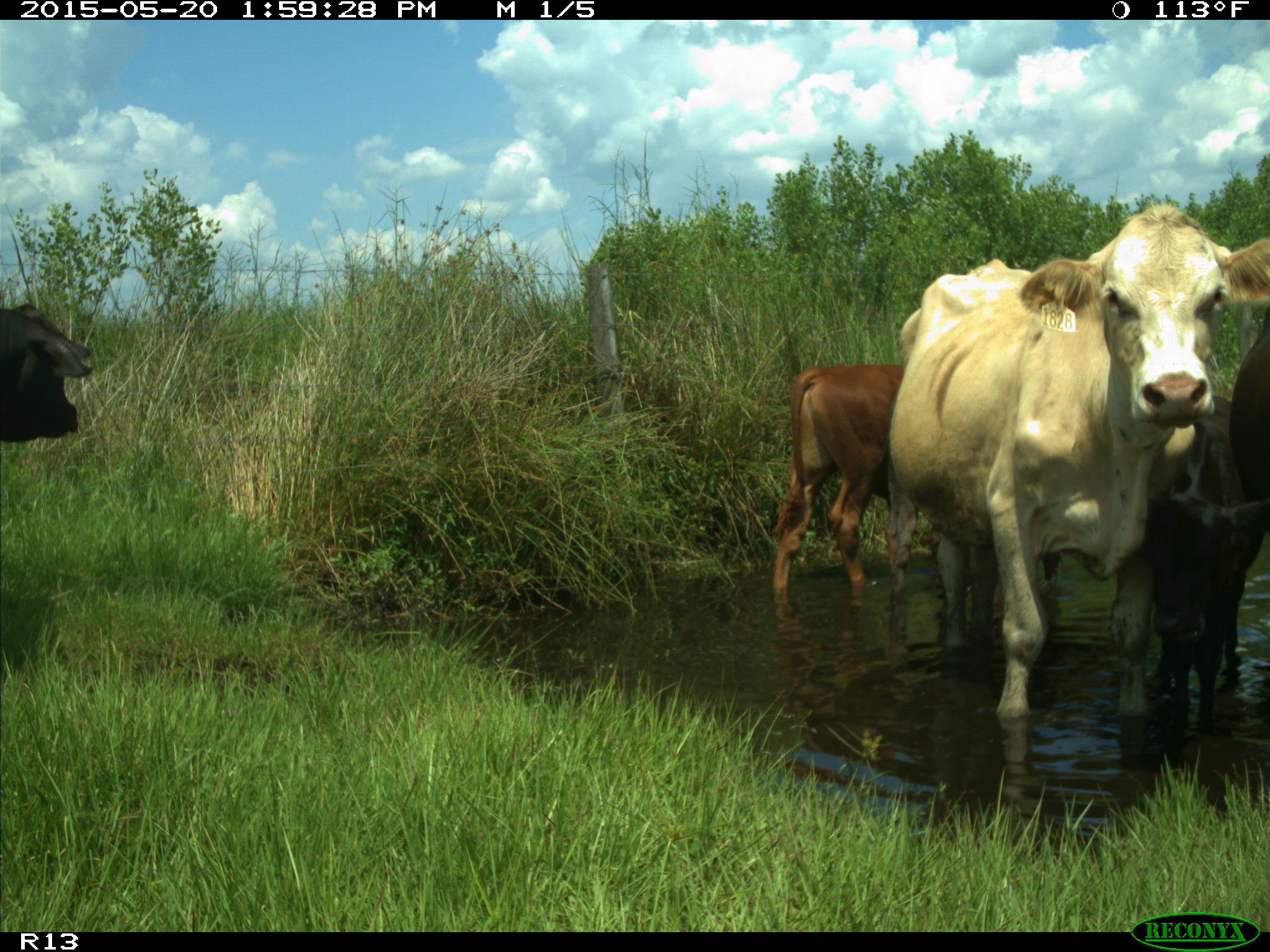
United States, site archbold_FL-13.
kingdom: Animalia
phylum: Chordata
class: Mammalia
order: Artiodactyla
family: Bovidae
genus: Bos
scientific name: Bos taurus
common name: domestic cow